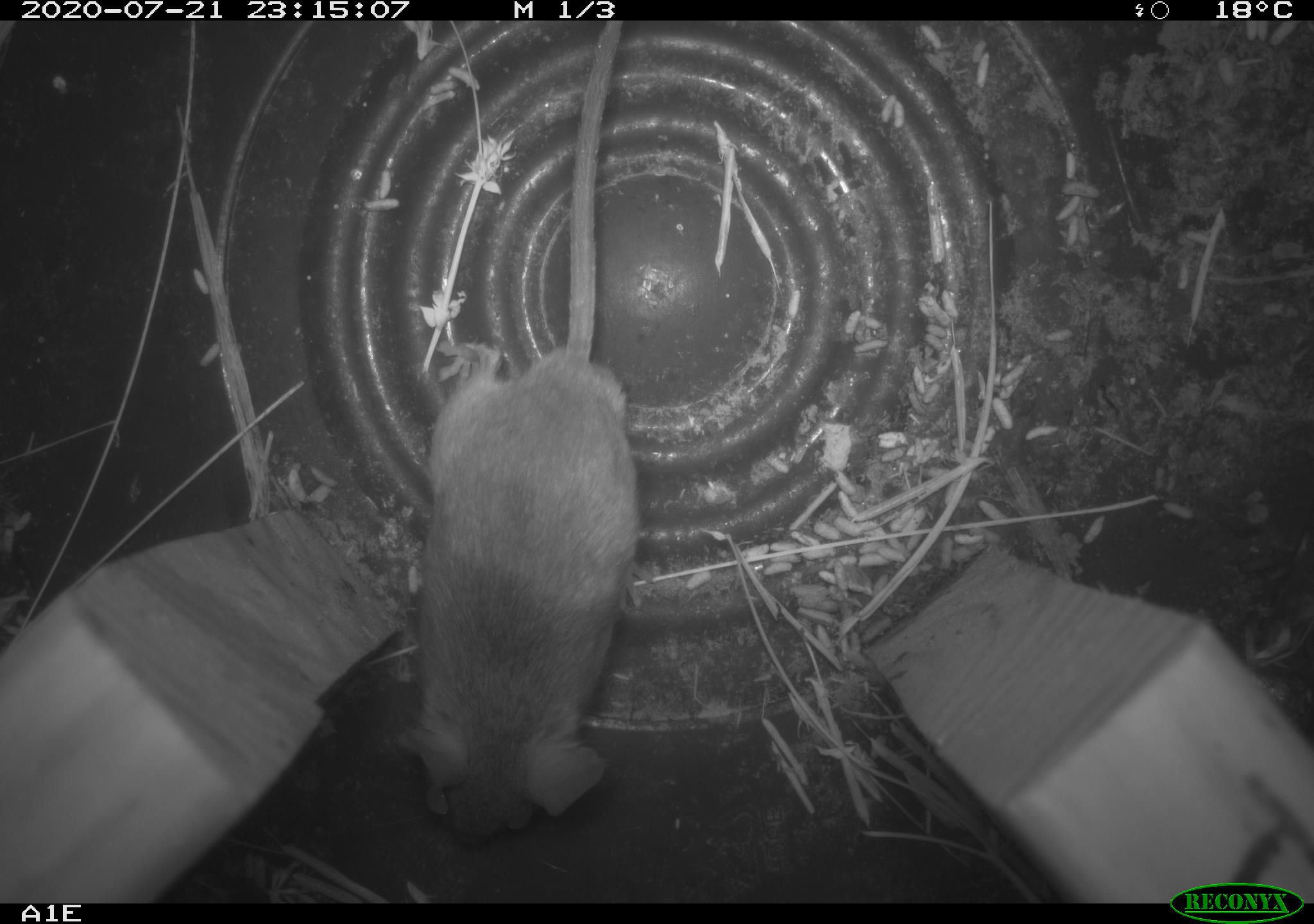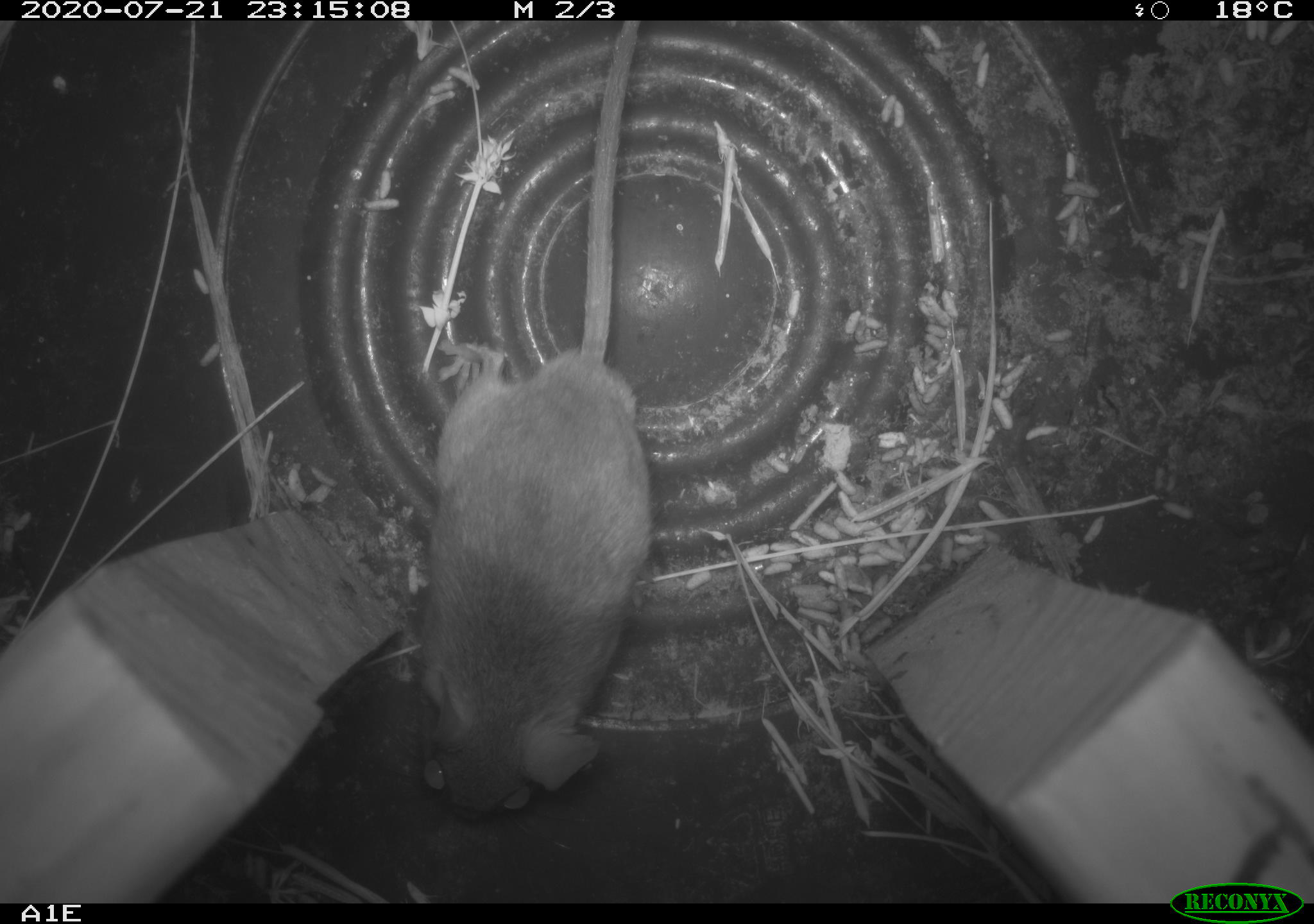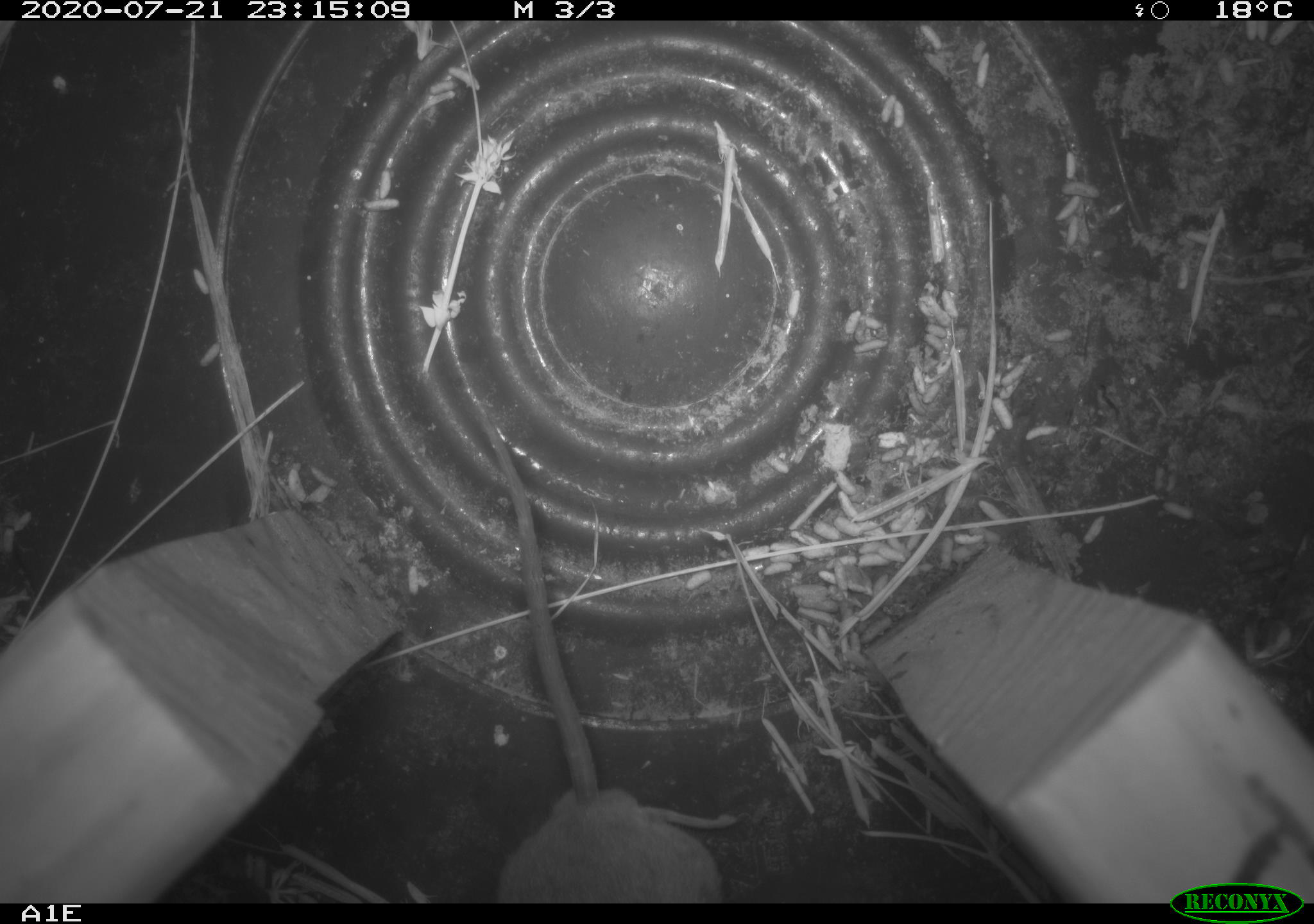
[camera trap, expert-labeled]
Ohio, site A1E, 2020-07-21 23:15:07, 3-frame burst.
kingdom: Animalia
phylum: Chordata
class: Mammalia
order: Rodentia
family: Cricetidae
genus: Peromyscus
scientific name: Peromyscus leucopus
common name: white-footed mouse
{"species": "white-footed mouse (Peromyscus leucopus)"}